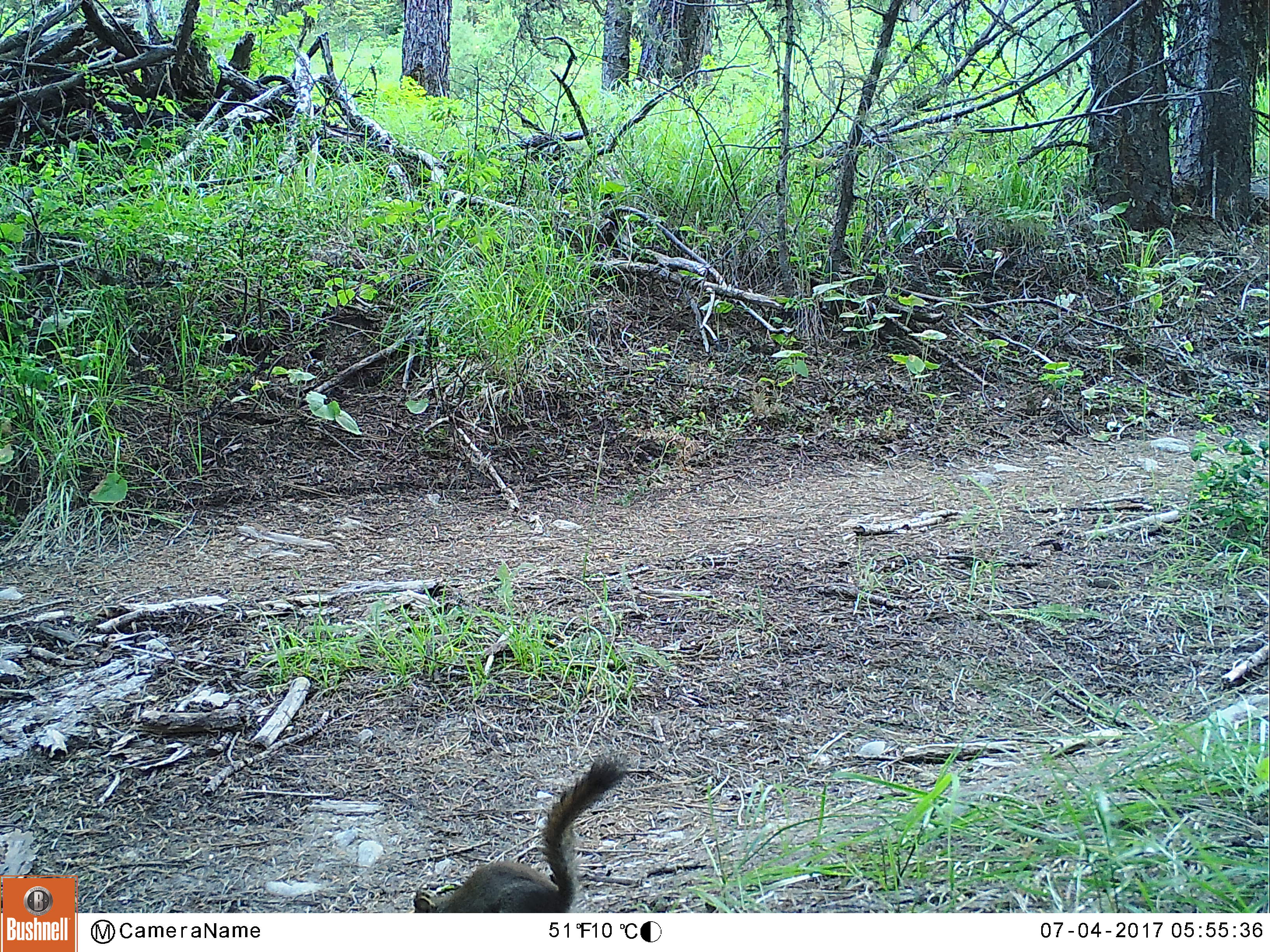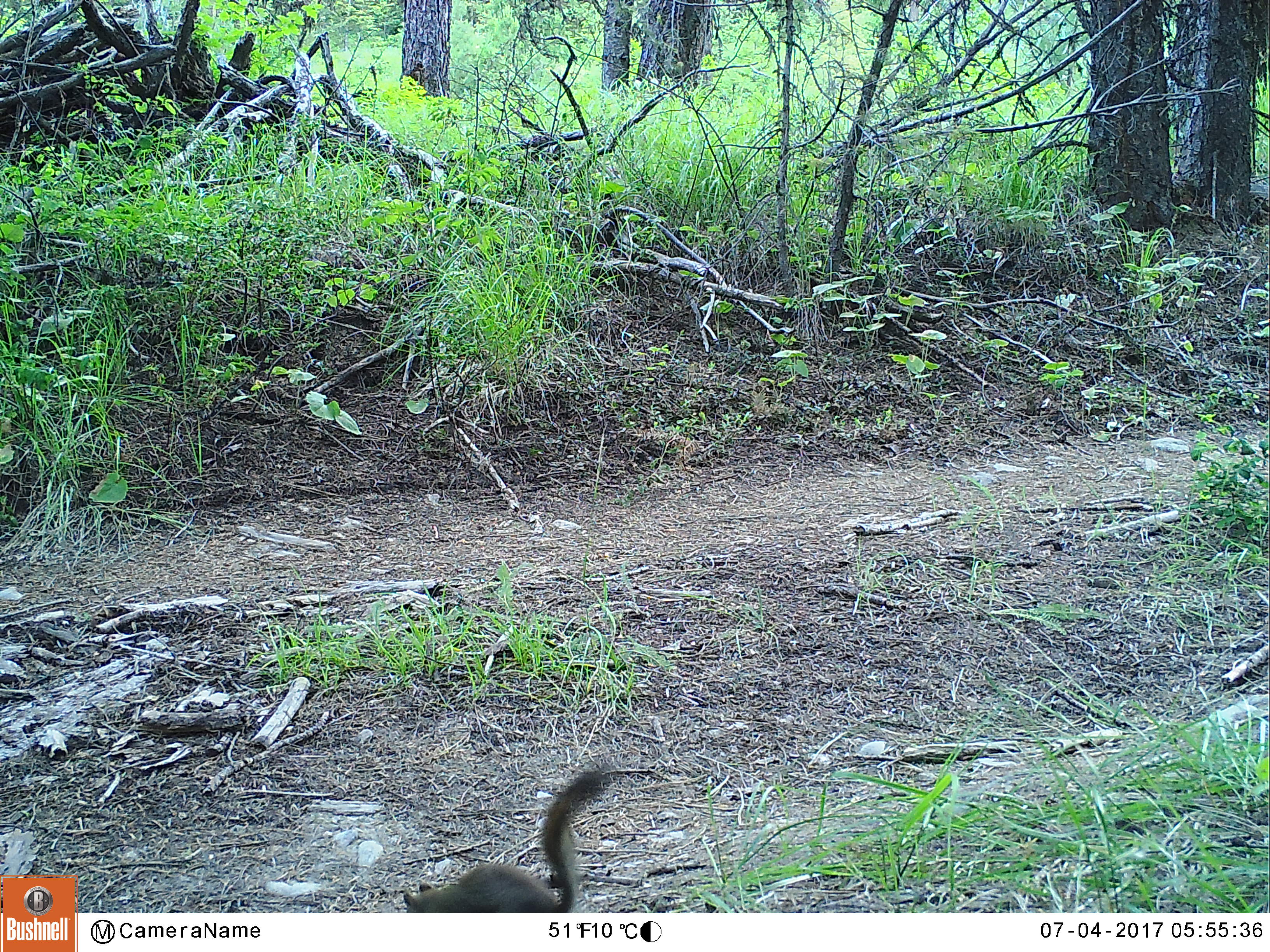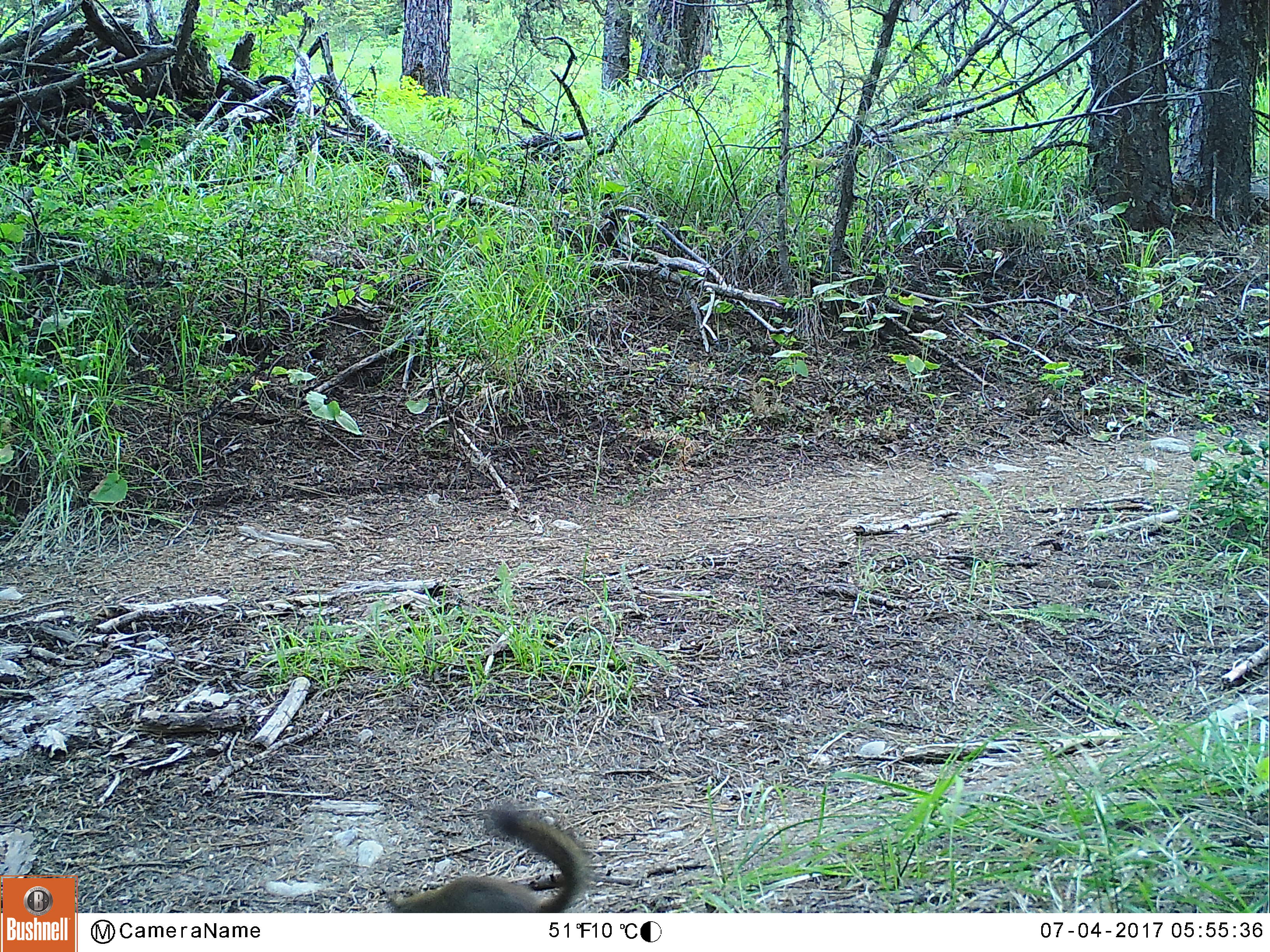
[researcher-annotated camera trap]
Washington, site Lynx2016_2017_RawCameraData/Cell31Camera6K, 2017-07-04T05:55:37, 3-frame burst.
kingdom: Animalia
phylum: Chordata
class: Mammalia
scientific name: Mammalia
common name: small mammal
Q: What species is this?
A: Small mammal (Mammalia).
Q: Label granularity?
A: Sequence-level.